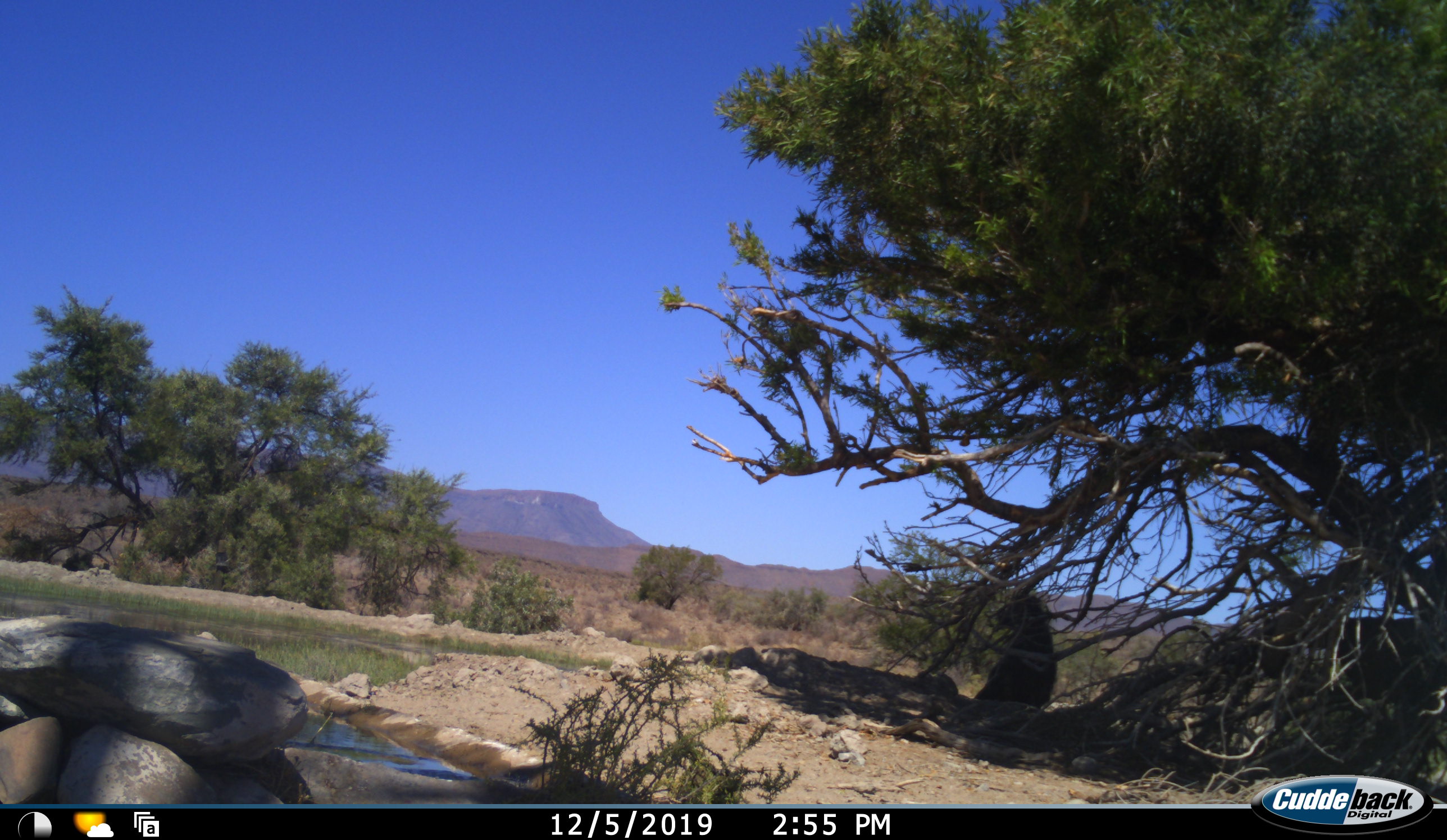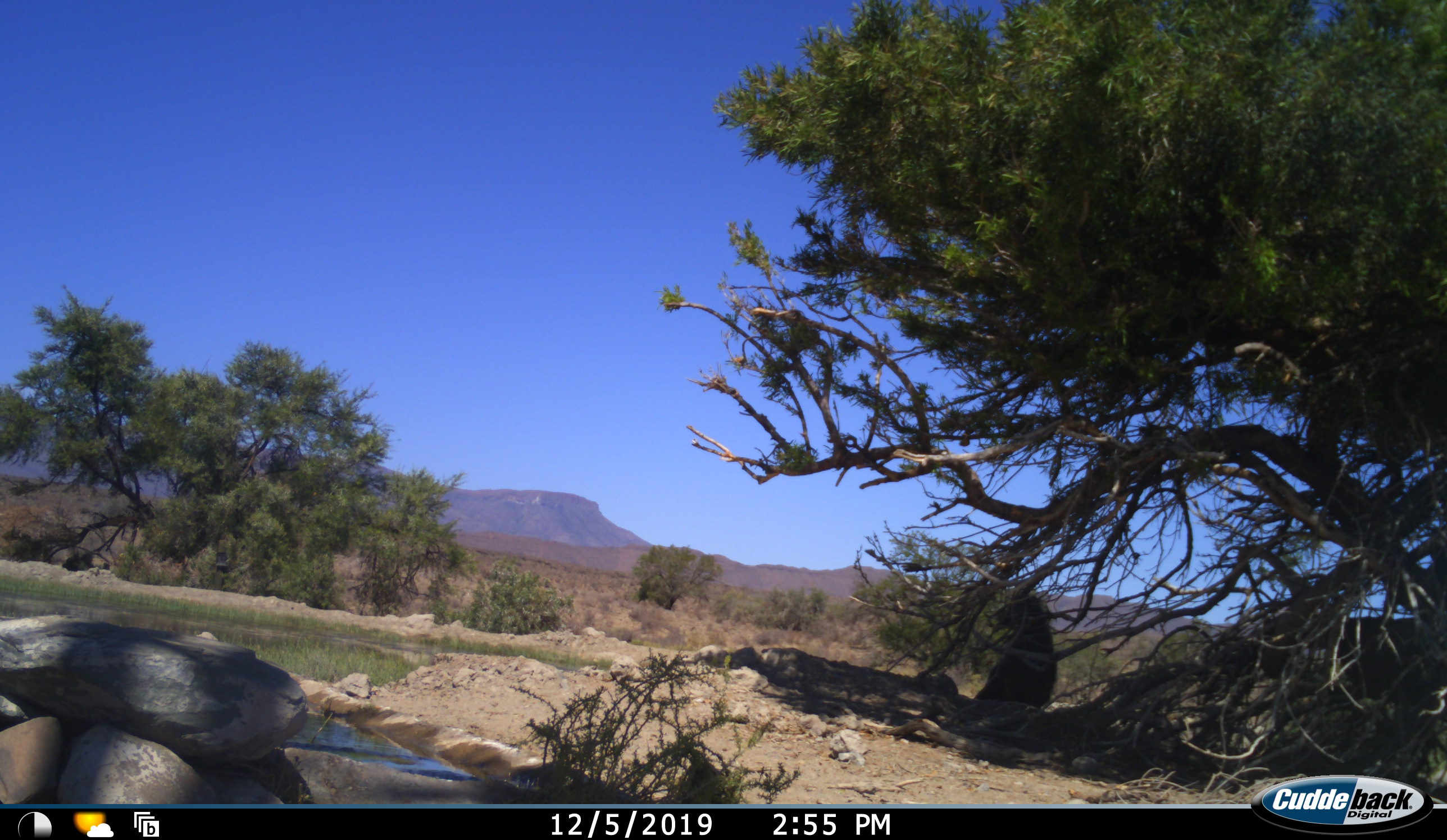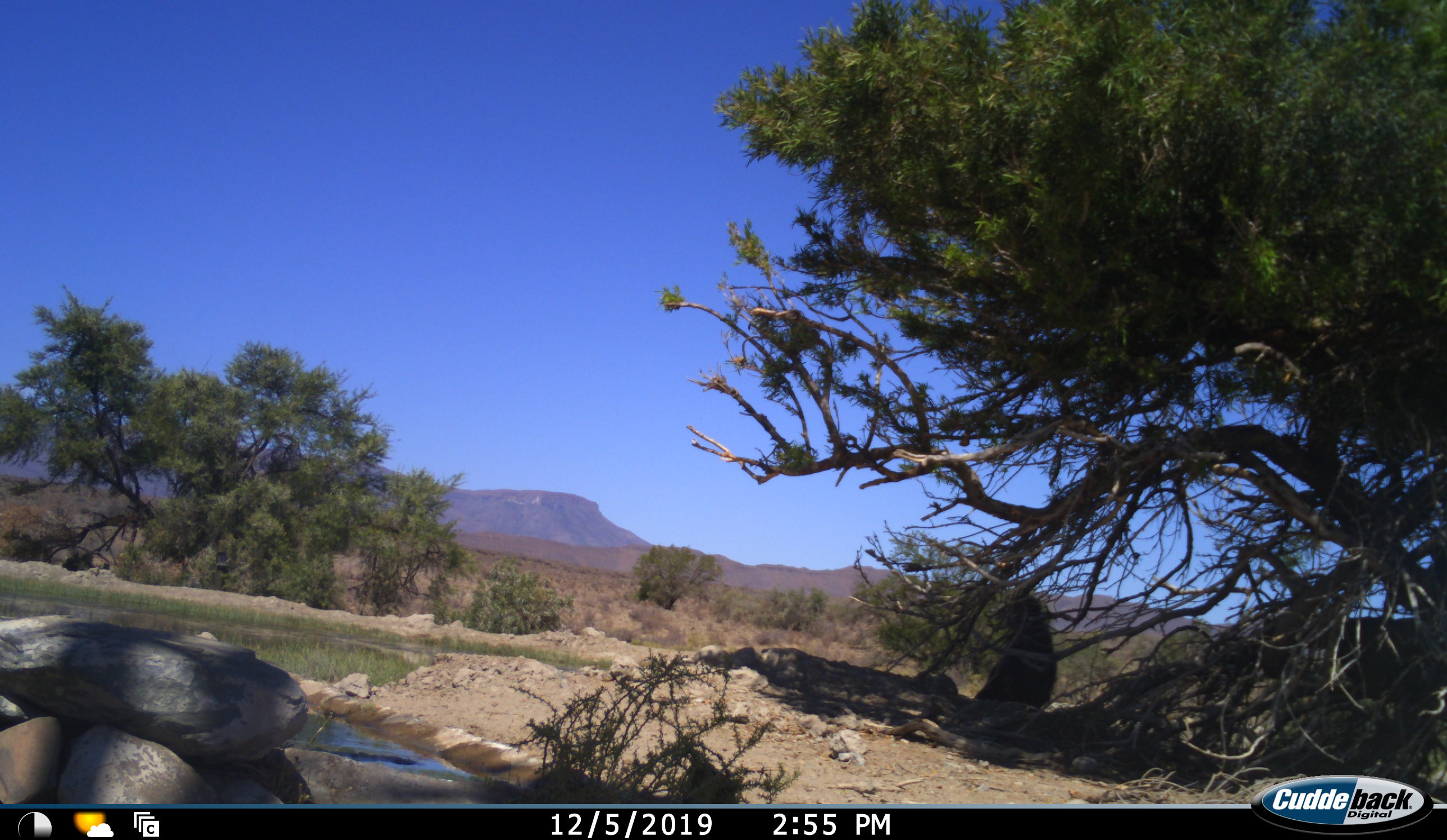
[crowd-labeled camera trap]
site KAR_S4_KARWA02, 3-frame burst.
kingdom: Animalia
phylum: Chordata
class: Mammalia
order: Primates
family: Cercopithecidae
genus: Papio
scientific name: Papio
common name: baboon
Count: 1.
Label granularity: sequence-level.